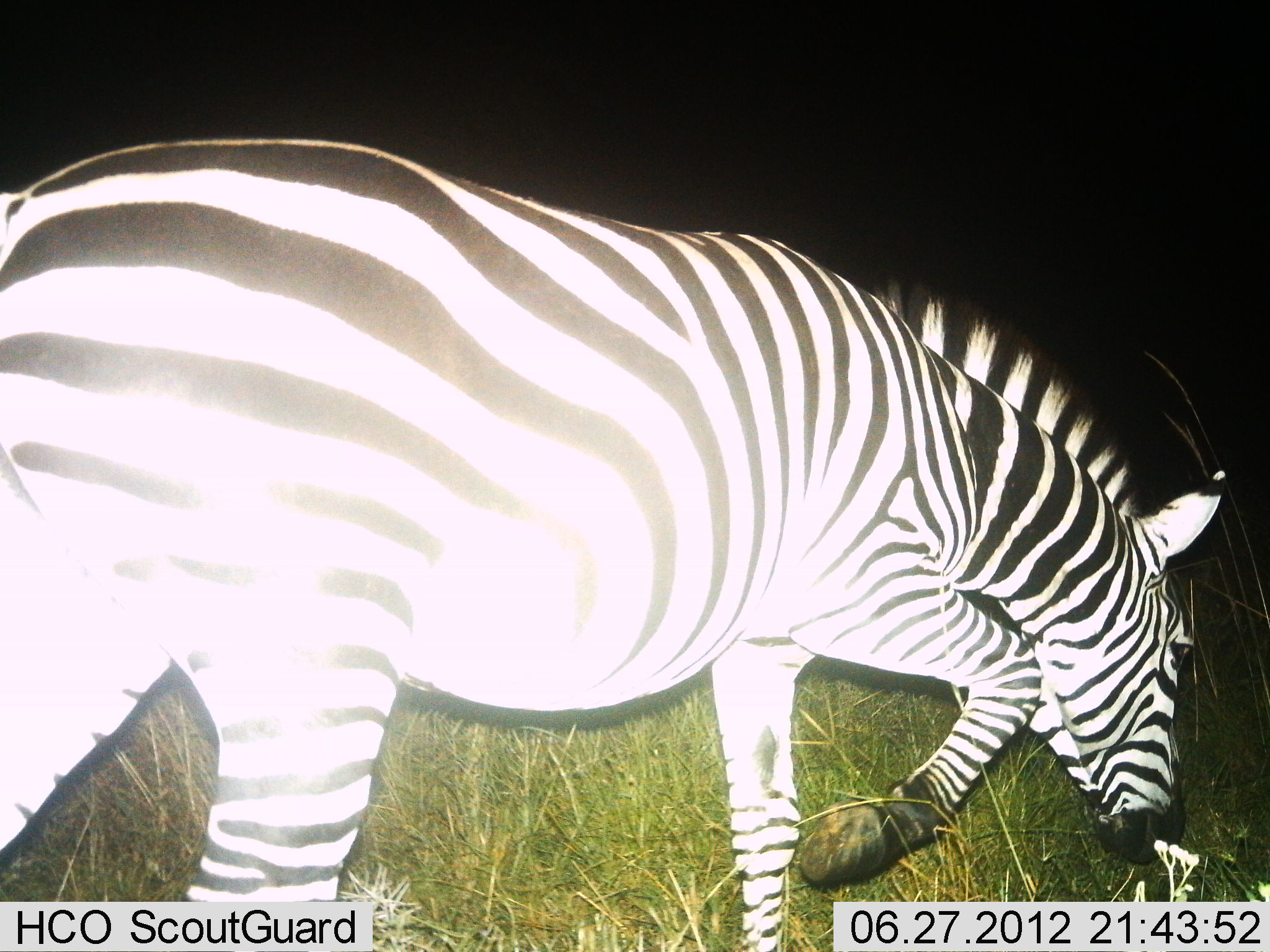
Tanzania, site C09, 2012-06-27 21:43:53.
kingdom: Animalia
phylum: Chordata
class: Mammalia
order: Perissodactyla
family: Equidae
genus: Equus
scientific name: Equus quagga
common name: plains zebra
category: zebra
Zebra (plains zebra) (Equus quagga), count 1. Behavior (volunteer vote fractions): standing 20%, resting 0%, moving 70%, interacting 0%. Young present (vote fraction): 0%. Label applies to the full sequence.